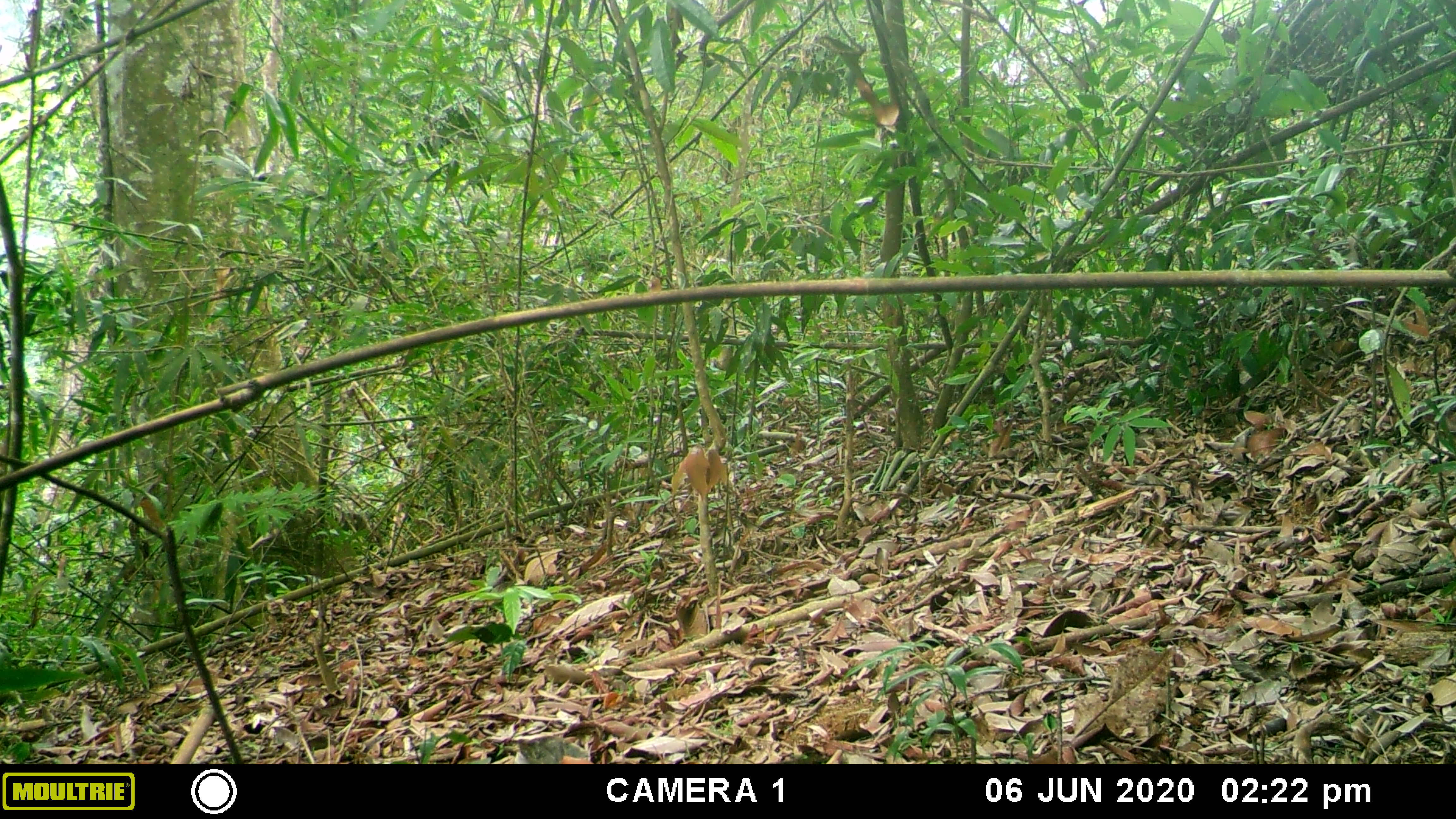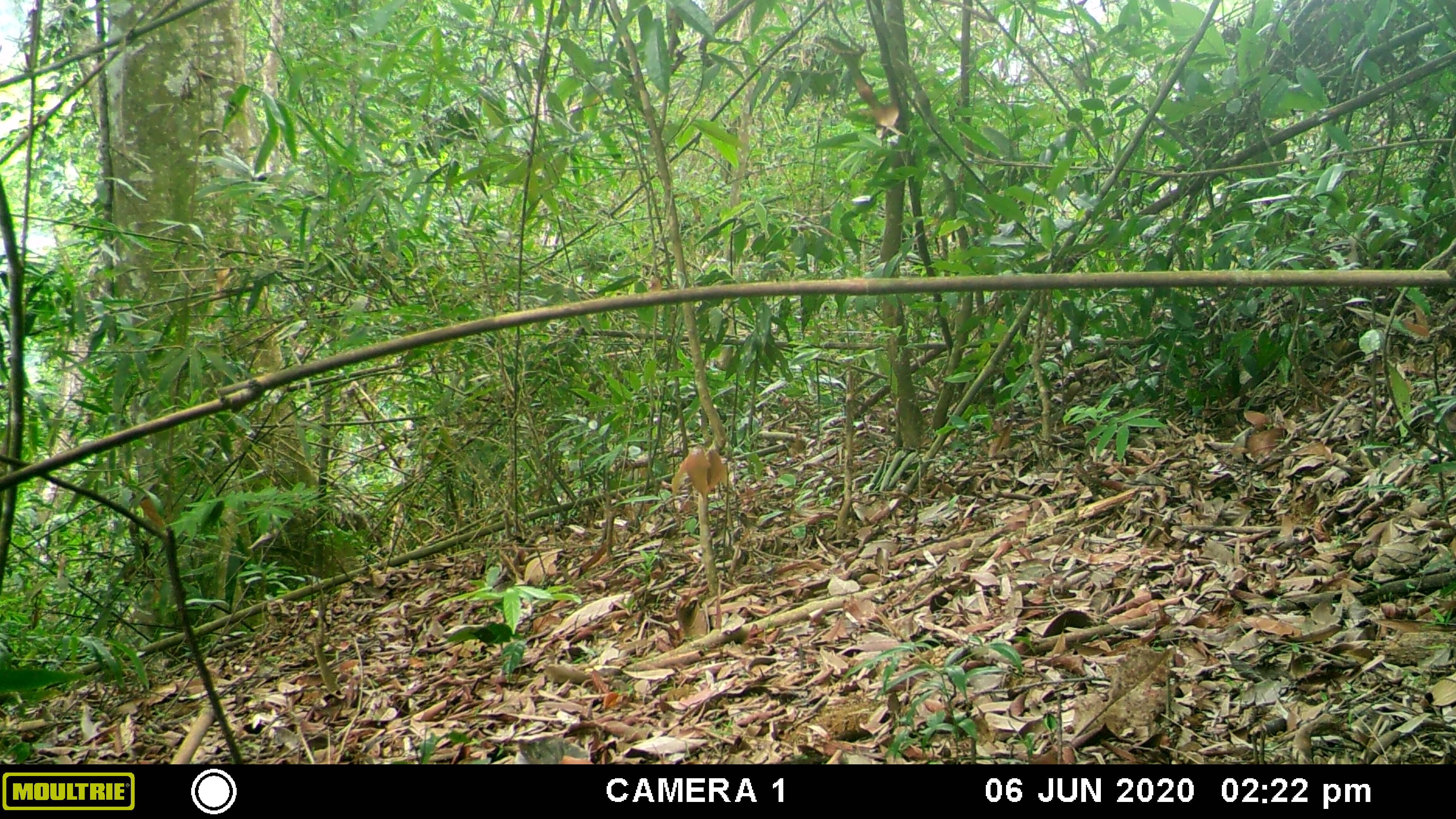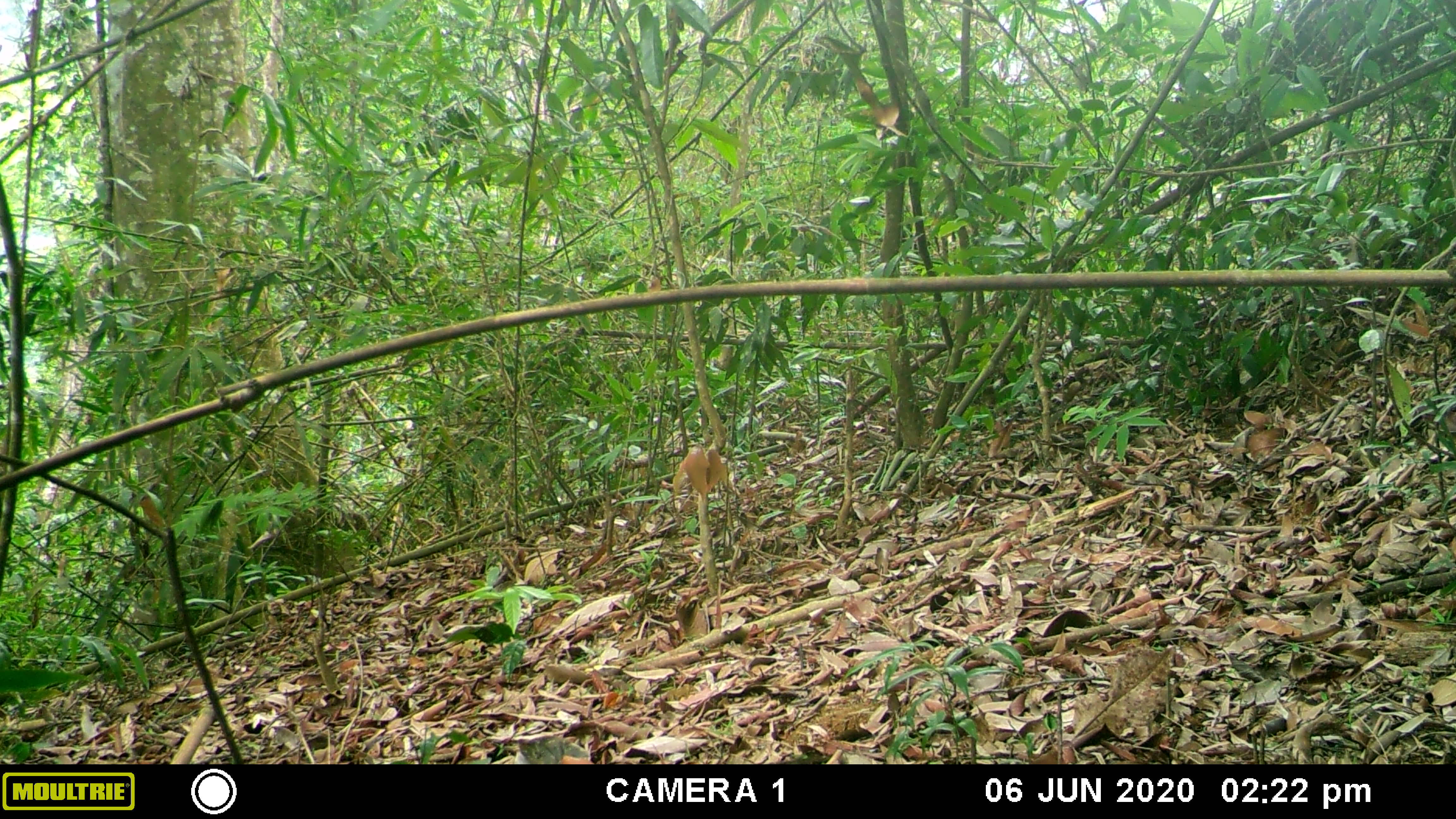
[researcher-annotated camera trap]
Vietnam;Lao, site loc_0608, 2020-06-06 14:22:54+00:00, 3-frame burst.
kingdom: Animalia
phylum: Chordata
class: Mammalia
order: Primates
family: Cercopithecidae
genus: Macaca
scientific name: Macaca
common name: macaques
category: assam or rhesus macaque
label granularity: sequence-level